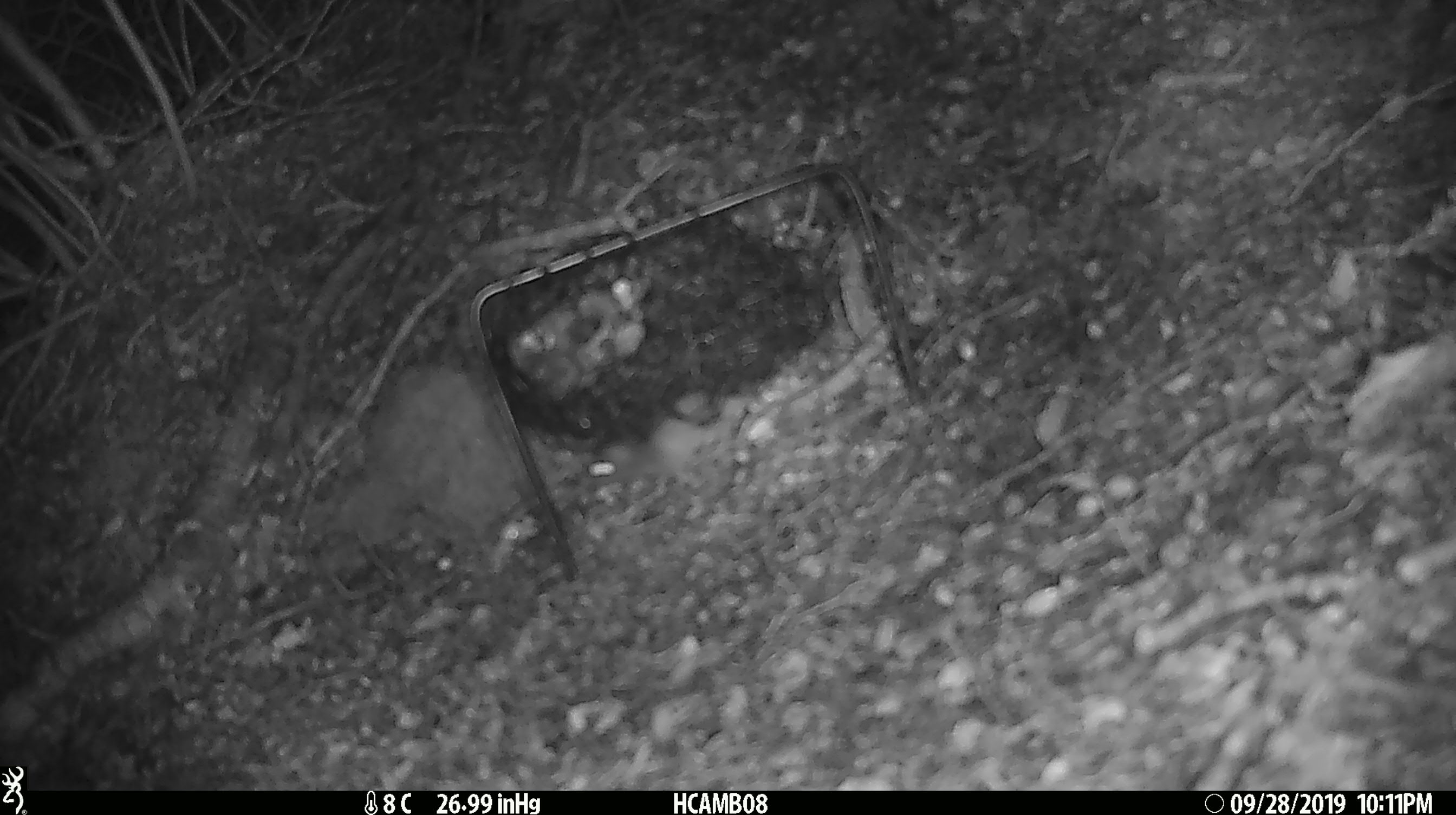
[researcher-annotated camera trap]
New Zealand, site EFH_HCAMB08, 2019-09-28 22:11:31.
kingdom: Animalia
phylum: Chordata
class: Mammalia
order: Rodentia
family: Muridae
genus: Mus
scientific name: Mus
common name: mouse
Mouse (Mus).